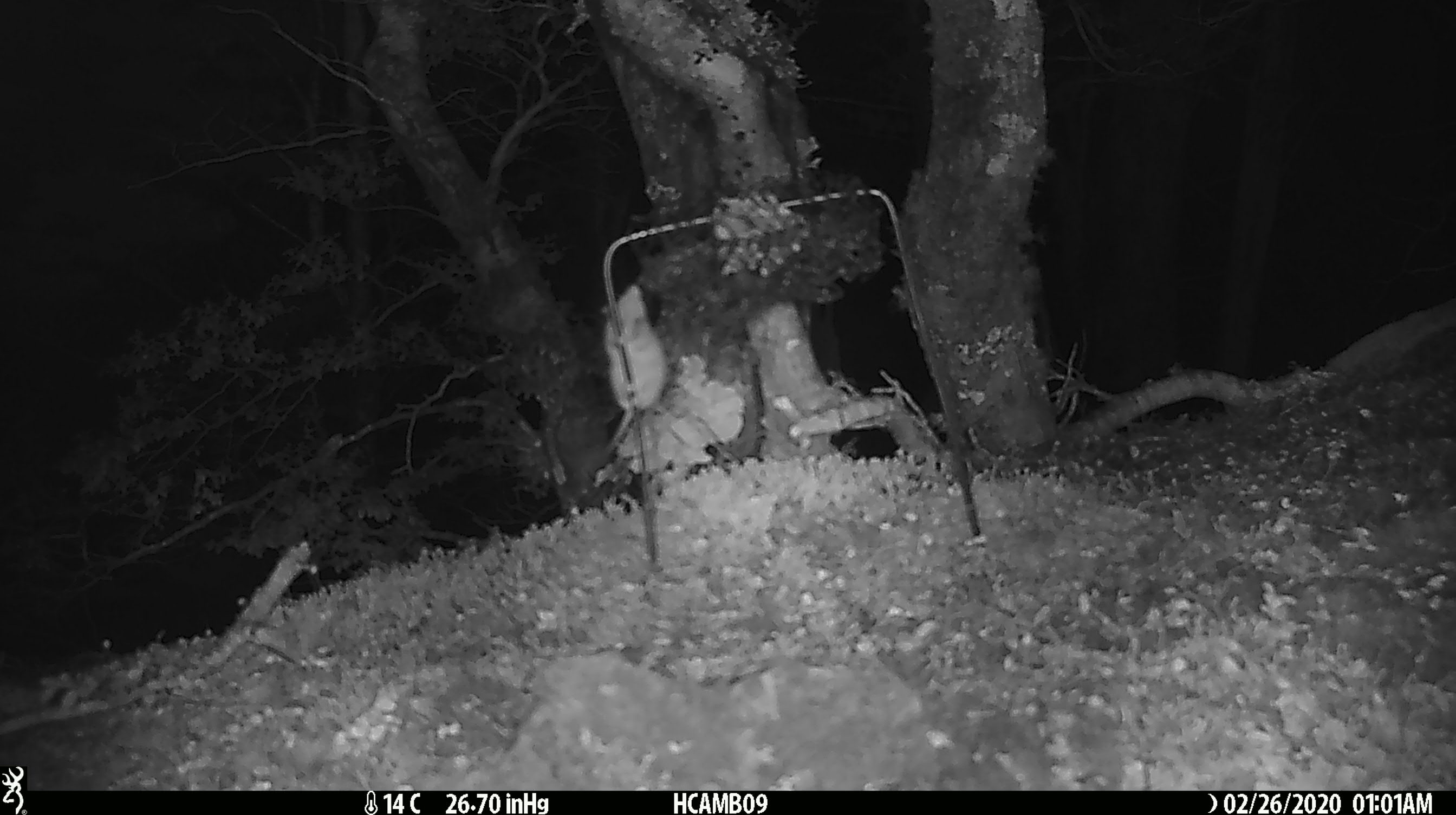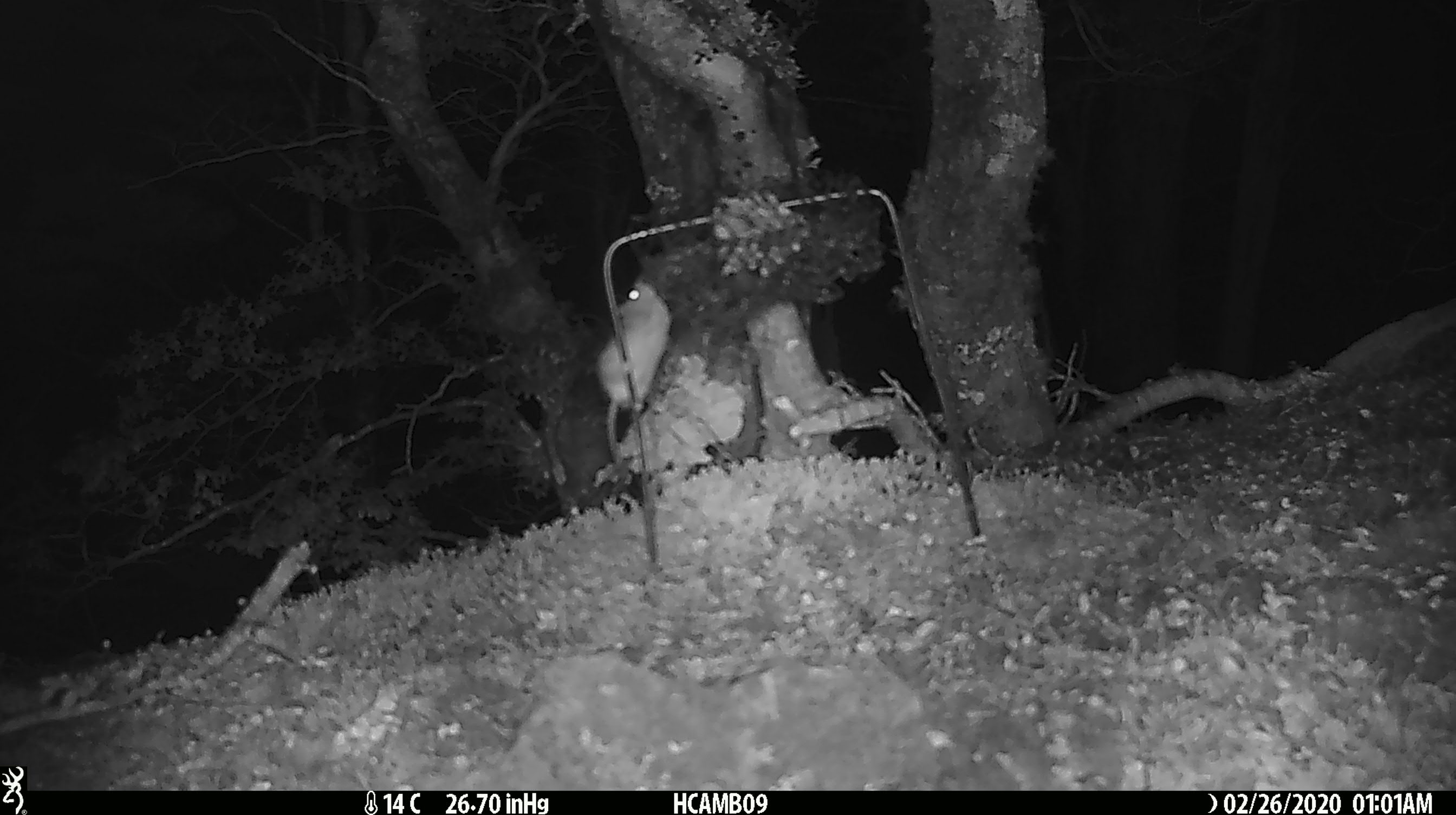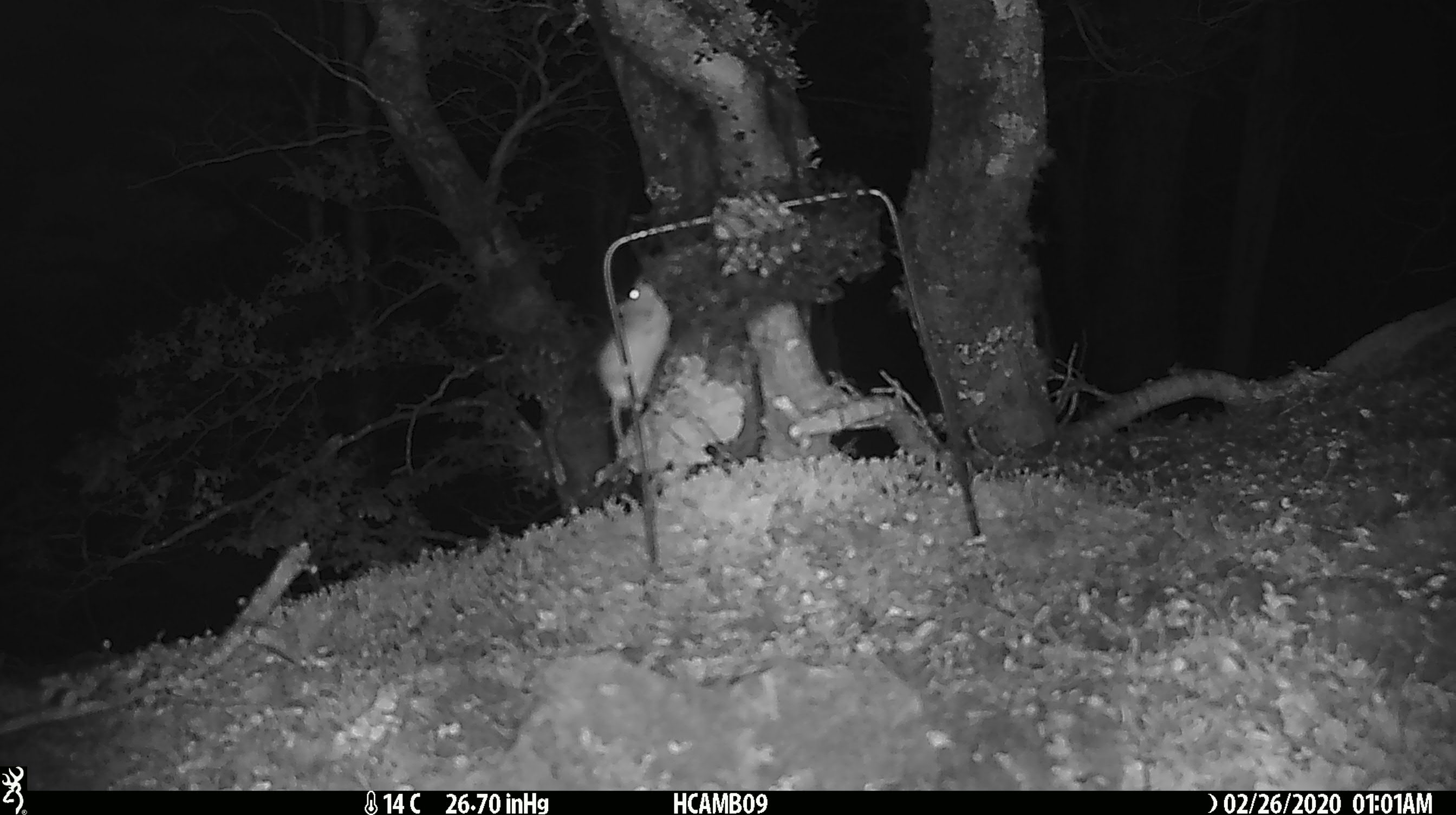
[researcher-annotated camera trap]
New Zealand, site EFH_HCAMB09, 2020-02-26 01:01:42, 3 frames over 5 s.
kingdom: Animalia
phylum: Chordata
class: Mammalia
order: Rodentia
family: Muridae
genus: Mus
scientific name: Mus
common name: mouse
Mouse (Mus).